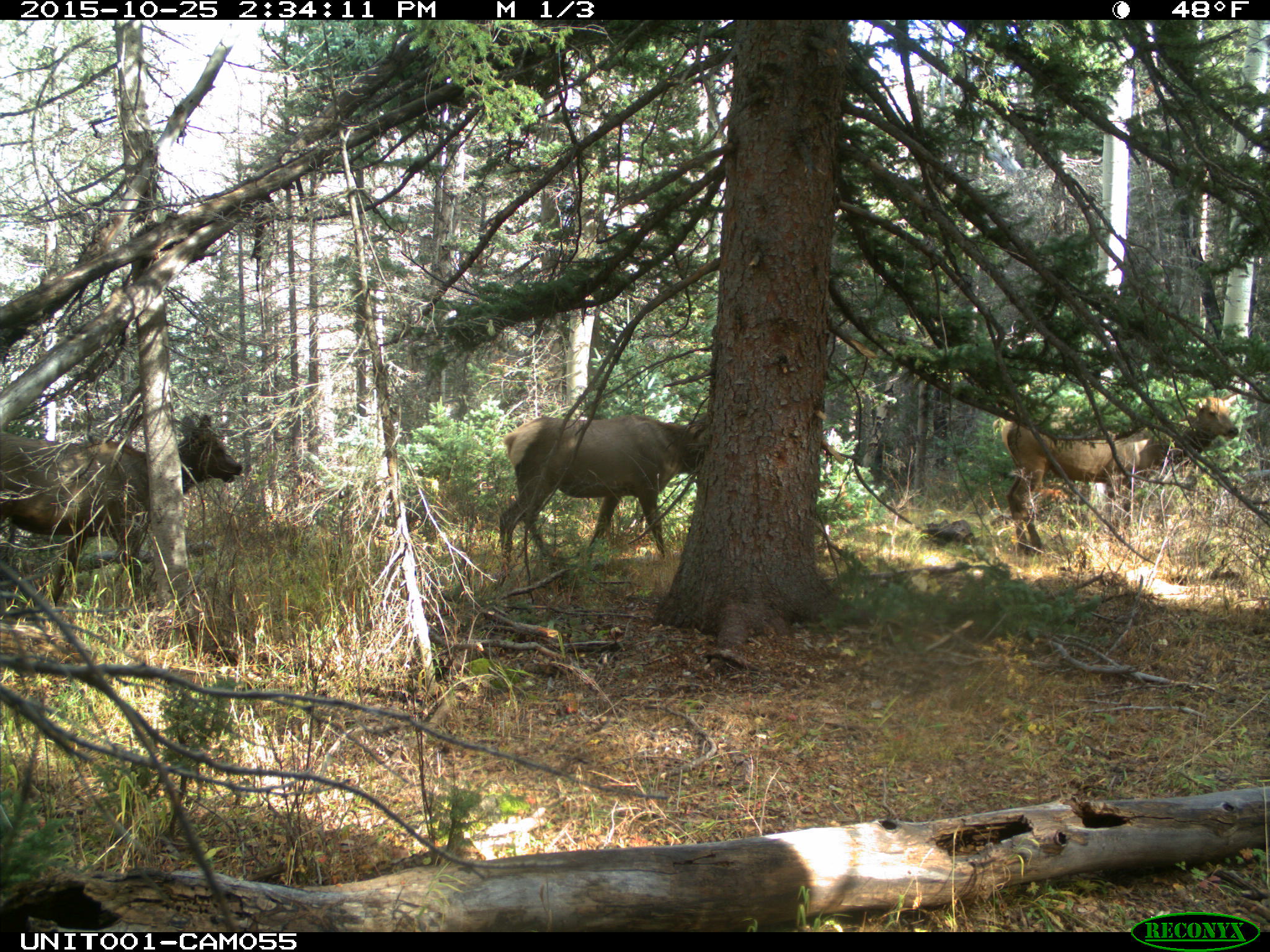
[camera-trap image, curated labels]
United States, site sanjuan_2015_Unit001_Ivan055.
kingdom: Animalia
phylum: Chordata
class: Mammalia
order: Artiodactyla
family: Cervidae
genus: Cervus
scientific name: Cervus elaphus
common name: red deer